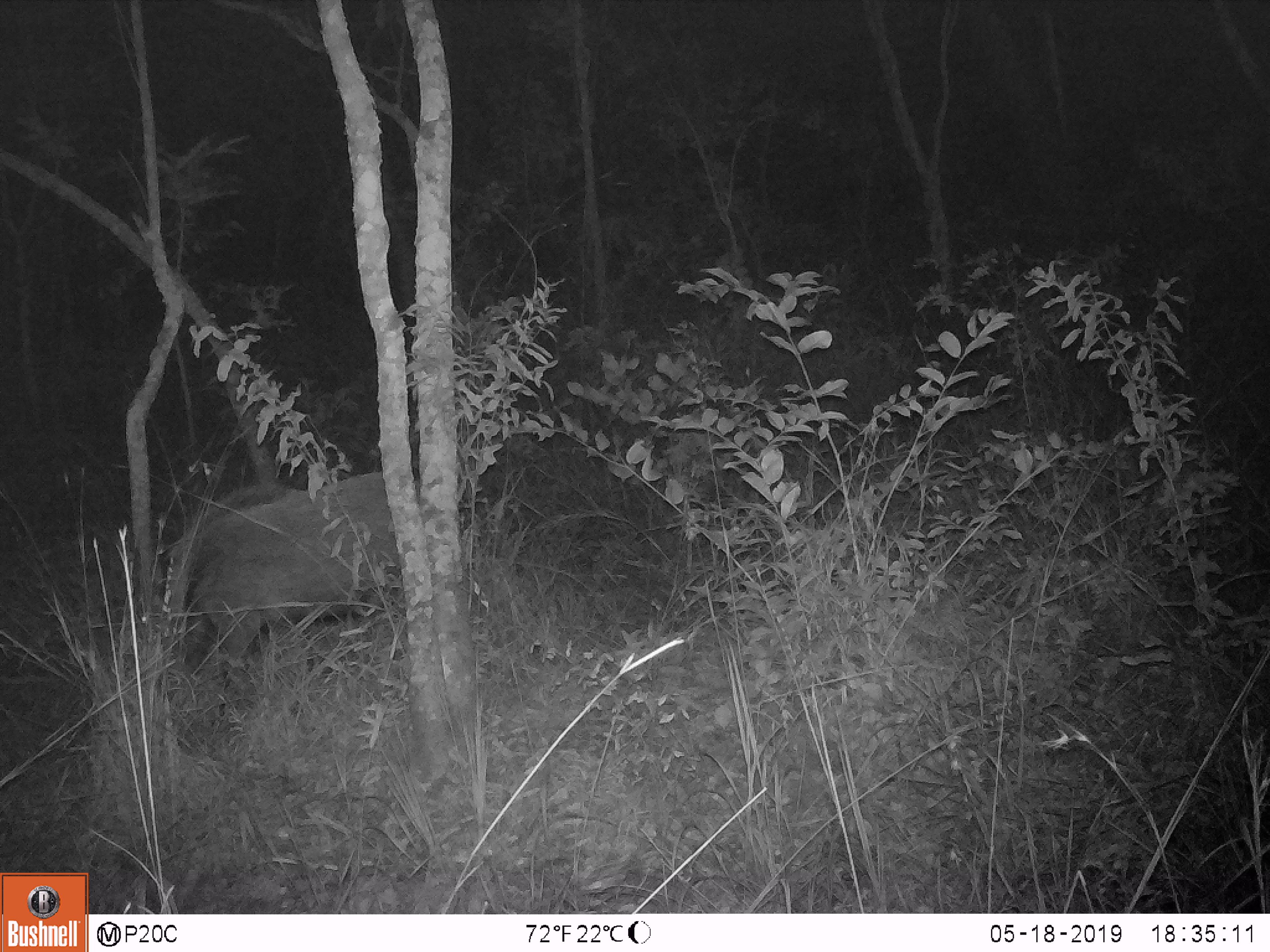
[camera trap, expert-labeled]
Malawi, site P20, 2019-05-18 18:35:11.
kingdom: Animalia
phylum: Chordata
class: Mammalia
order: Artiodactyla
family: Suidae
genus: Potamochoerus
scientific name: Potamochoerus larvatus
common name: bushpig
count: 1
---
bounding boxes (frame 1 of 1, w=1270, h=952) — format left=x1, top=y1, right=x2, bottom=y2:
bushpig: left=132, top=469, right=438, bottom=683